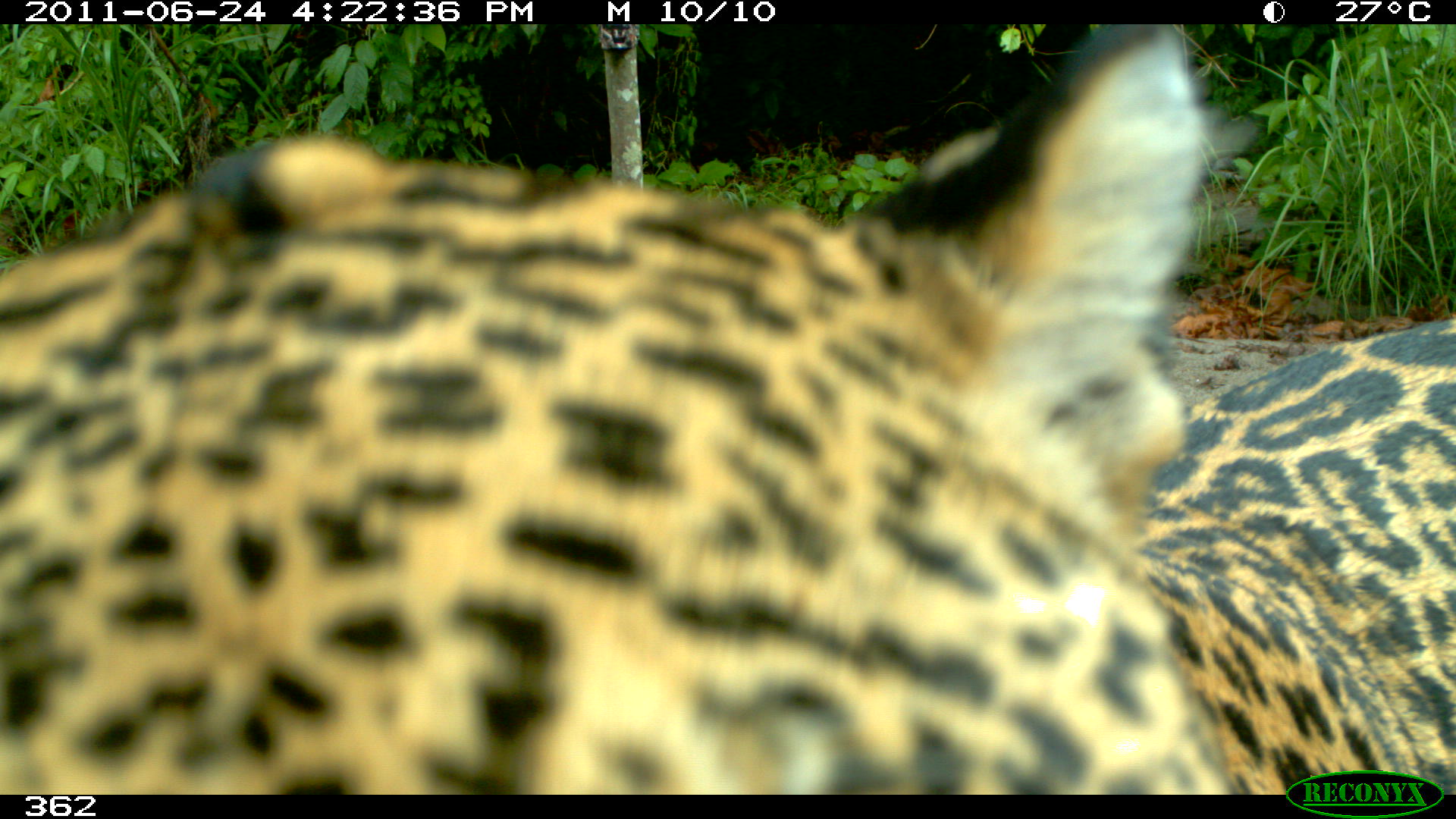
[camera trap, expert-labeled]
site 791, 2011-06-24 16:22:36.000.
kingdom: Animalia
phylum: Chordata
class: Mammalia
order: Carnivora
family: Felidae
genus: Panthera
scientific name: Panthera onca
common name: jaguar